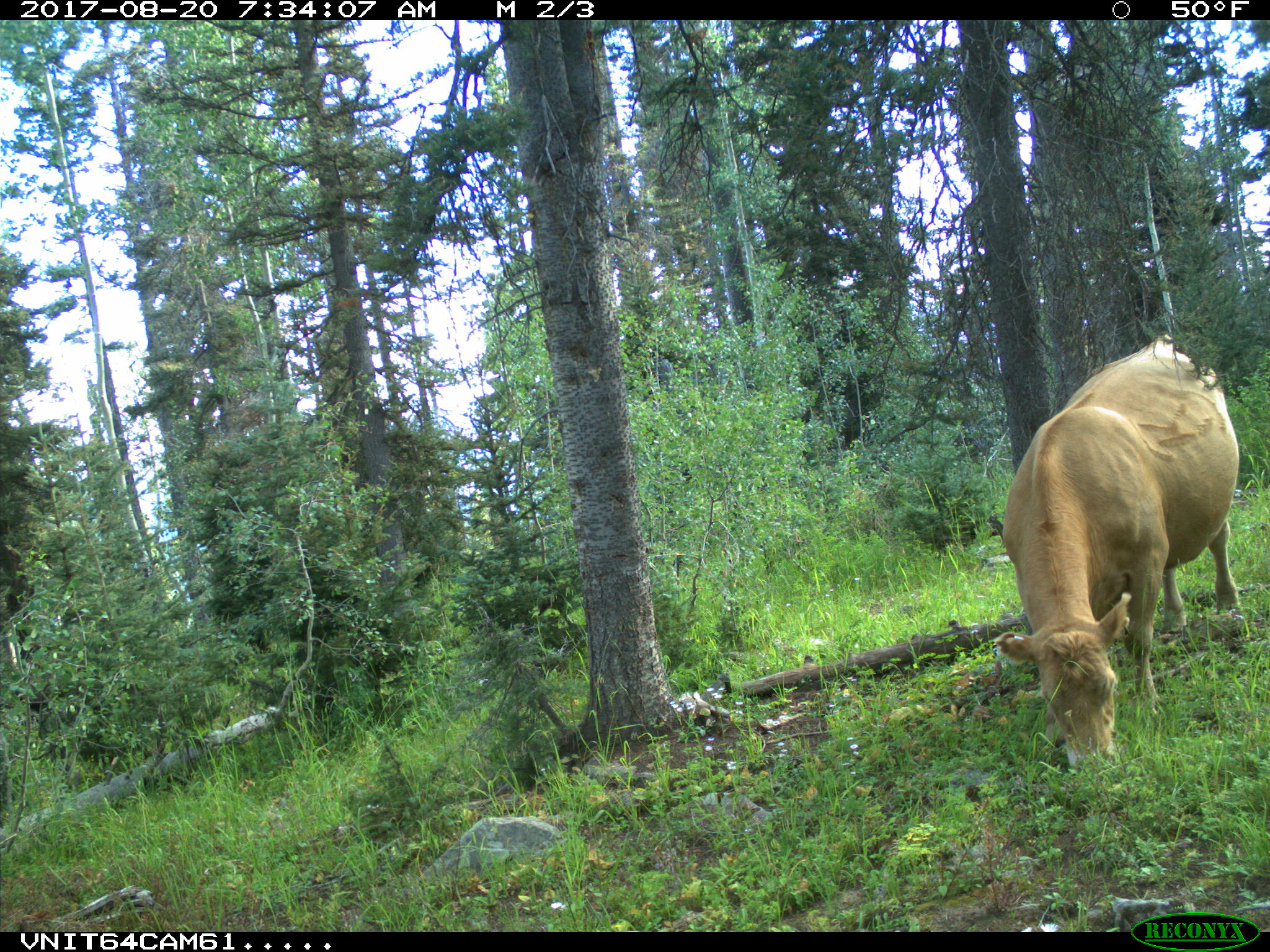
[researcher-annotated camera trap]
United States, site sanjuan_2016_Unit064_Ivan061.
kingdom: Animalia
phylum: Chordata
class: Mammalia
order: Artiodactyla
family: Bovidae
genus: Bos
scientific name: Bos taurus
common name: domestic cow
Bos taurus (domestic cow).